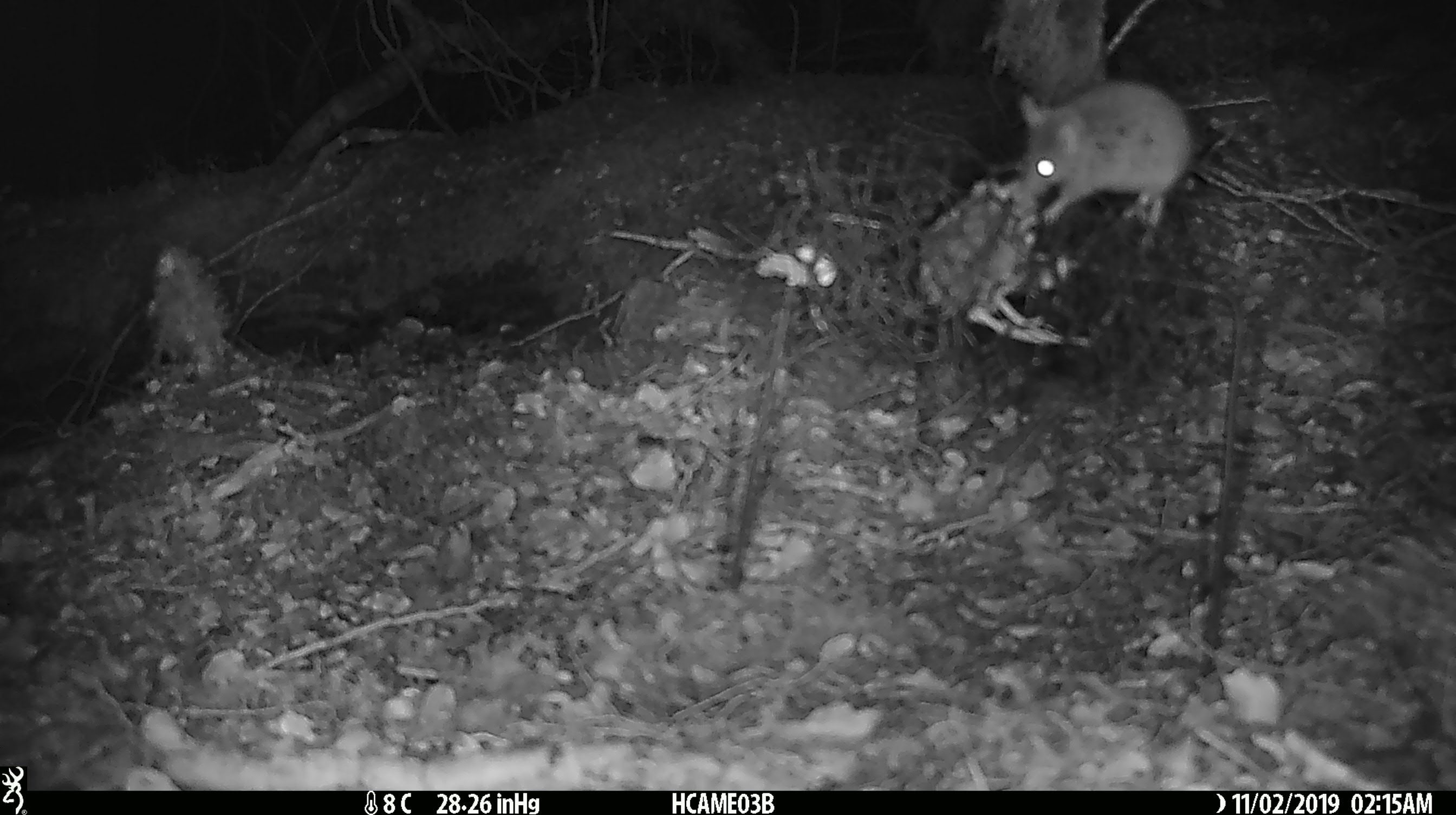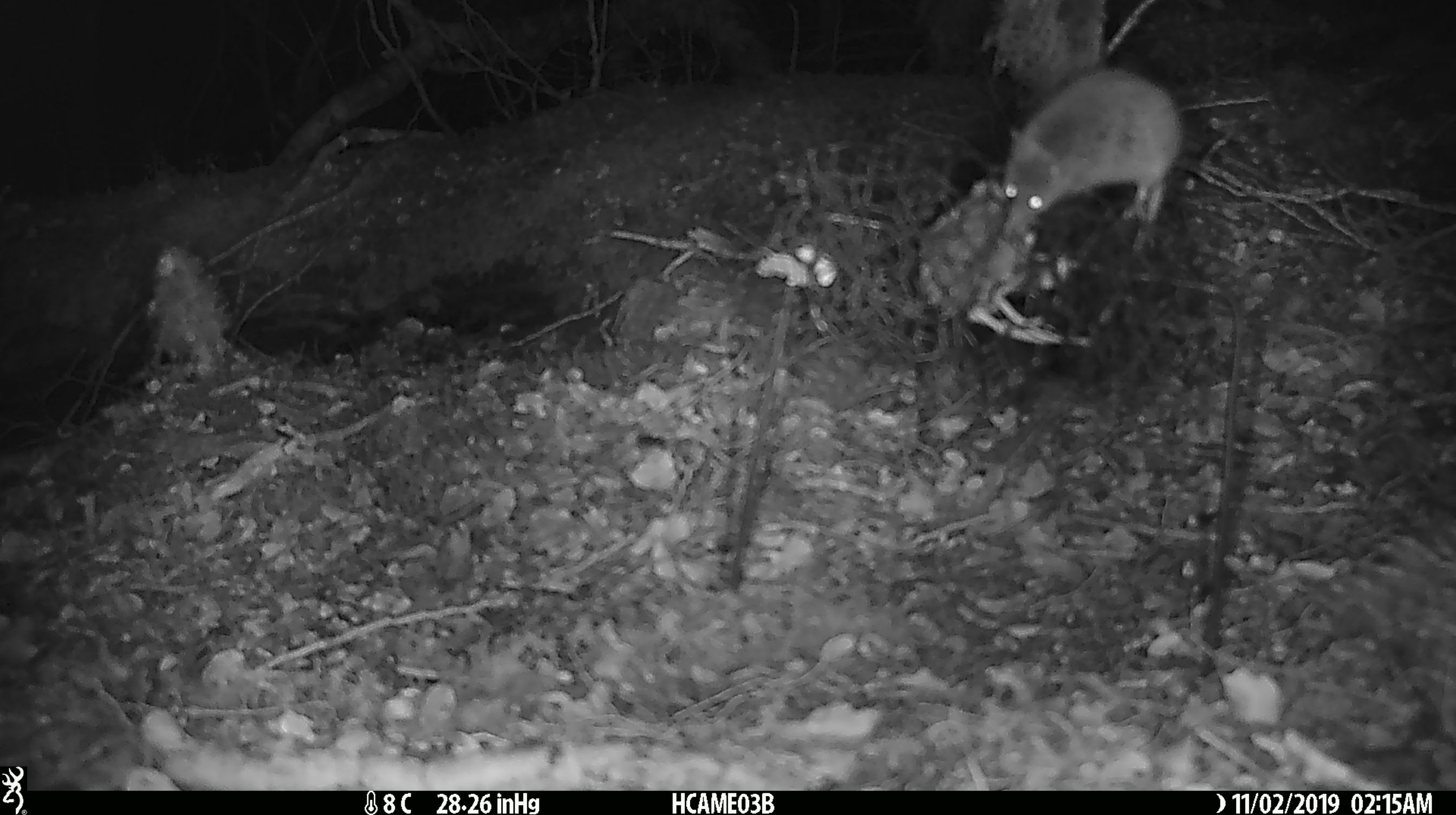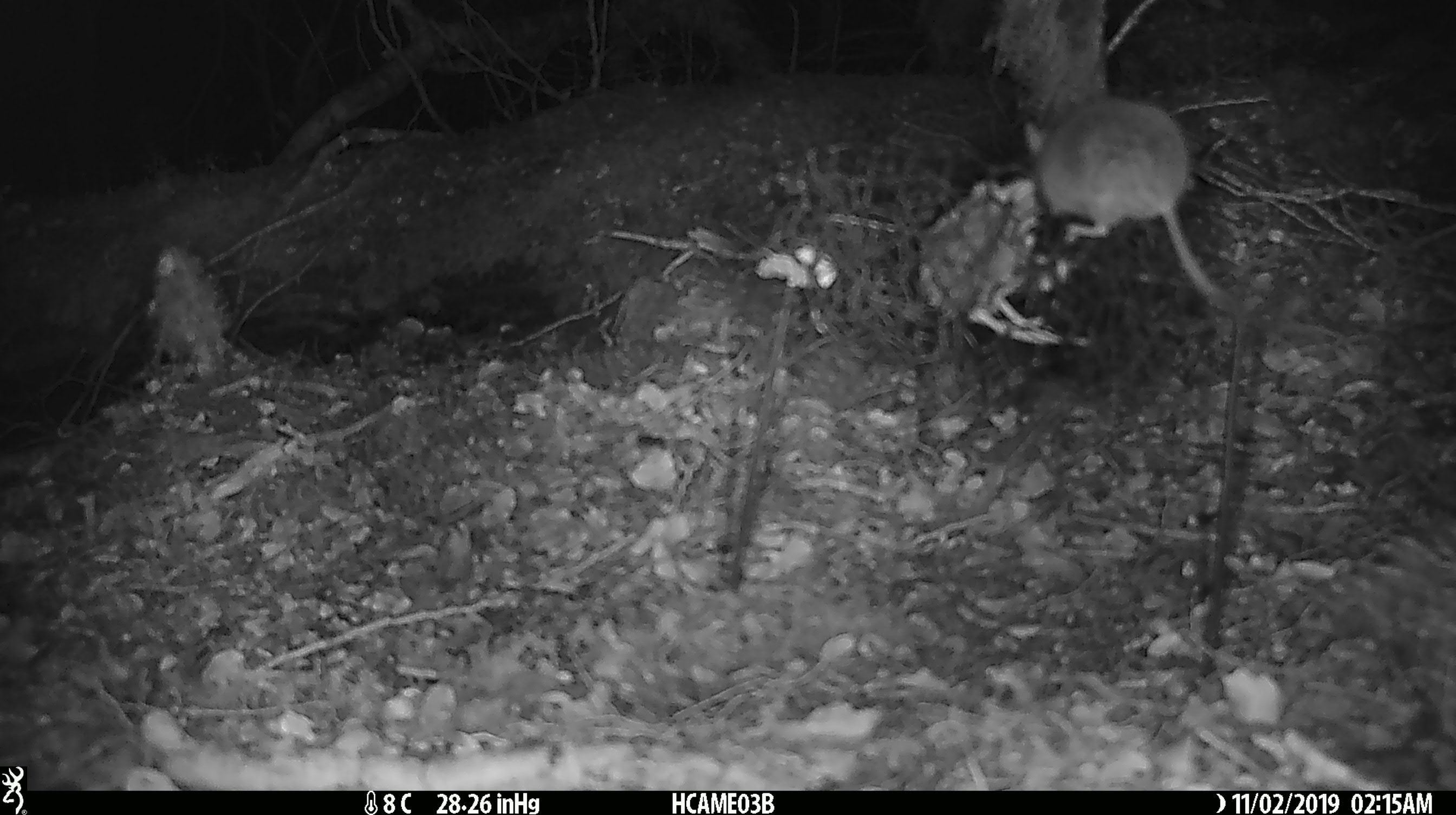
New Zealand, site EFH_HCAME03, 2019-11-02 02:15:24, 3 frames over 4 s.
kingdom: Animalia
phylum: Chordata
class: Mammalia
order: Rodentia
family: Muridae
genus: Mus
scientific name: Mus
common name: mouse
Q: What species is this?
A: Mouse (Mus).